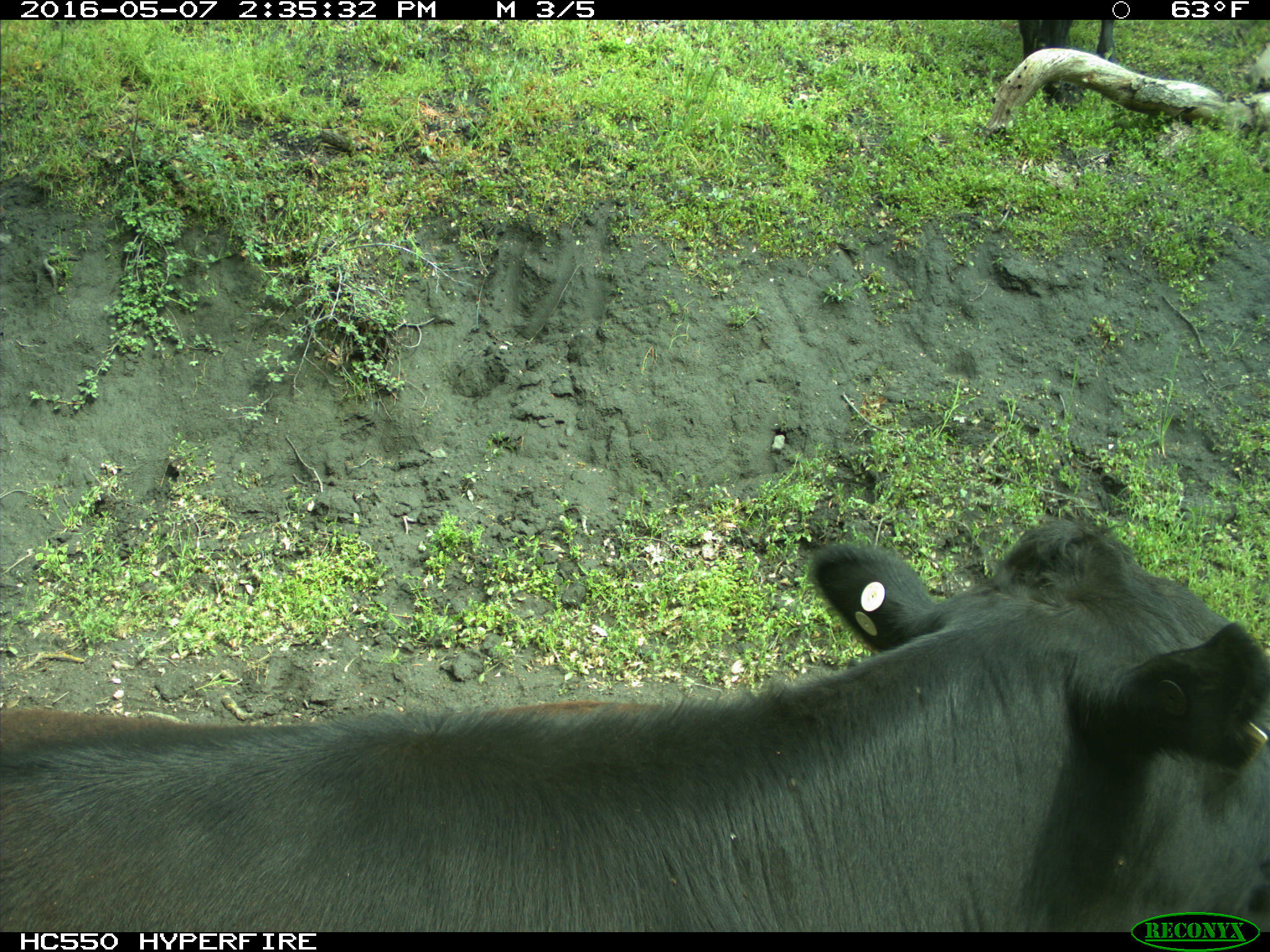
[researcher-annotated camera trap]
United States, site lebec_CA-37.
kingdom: Animalia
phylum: Chordata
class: Mammalia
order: Artiodactyla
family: Bovidae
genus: Bos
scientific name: Bos taurus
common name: domestic cow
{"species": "Bos taurus (domestic cow)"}